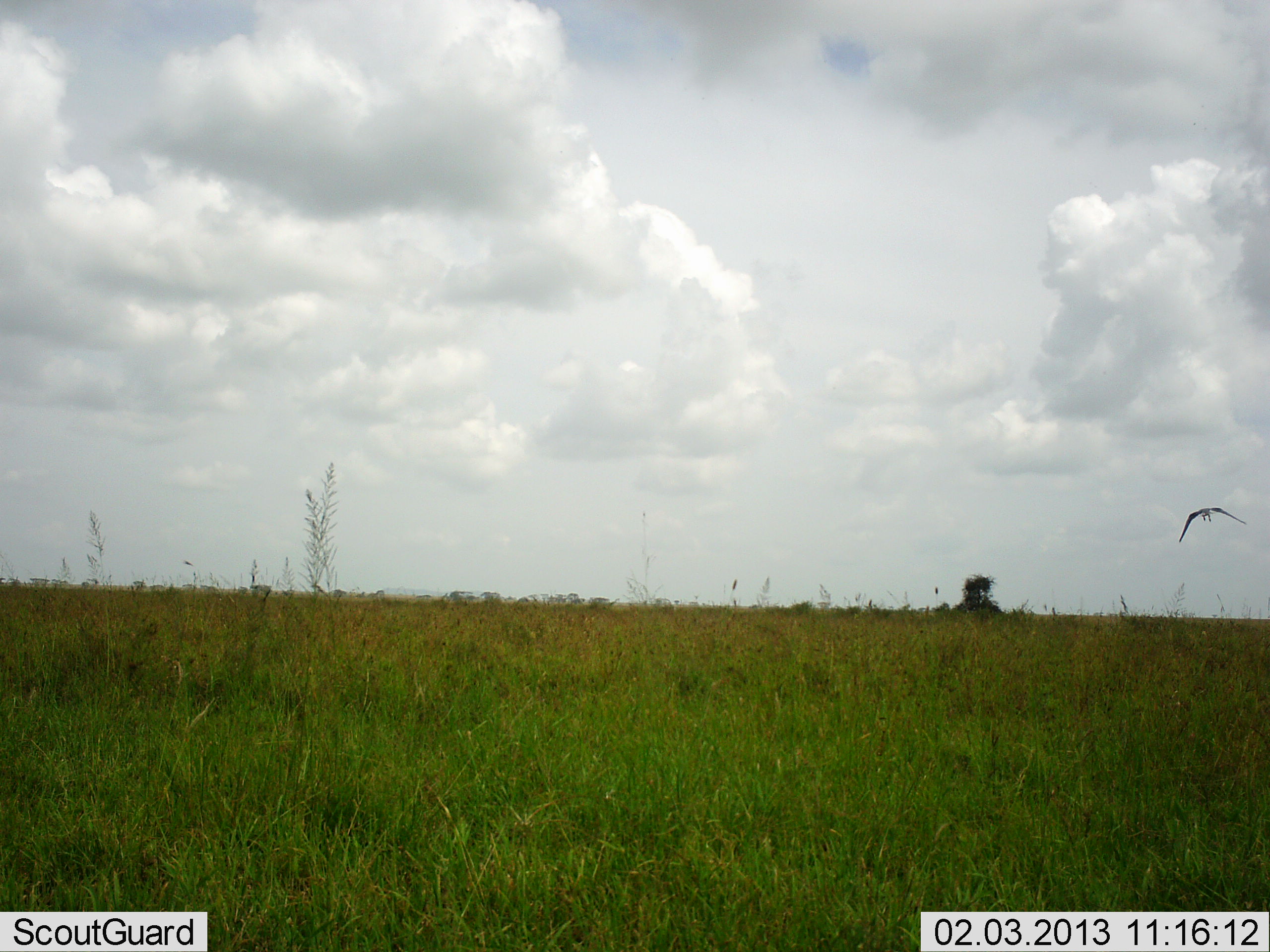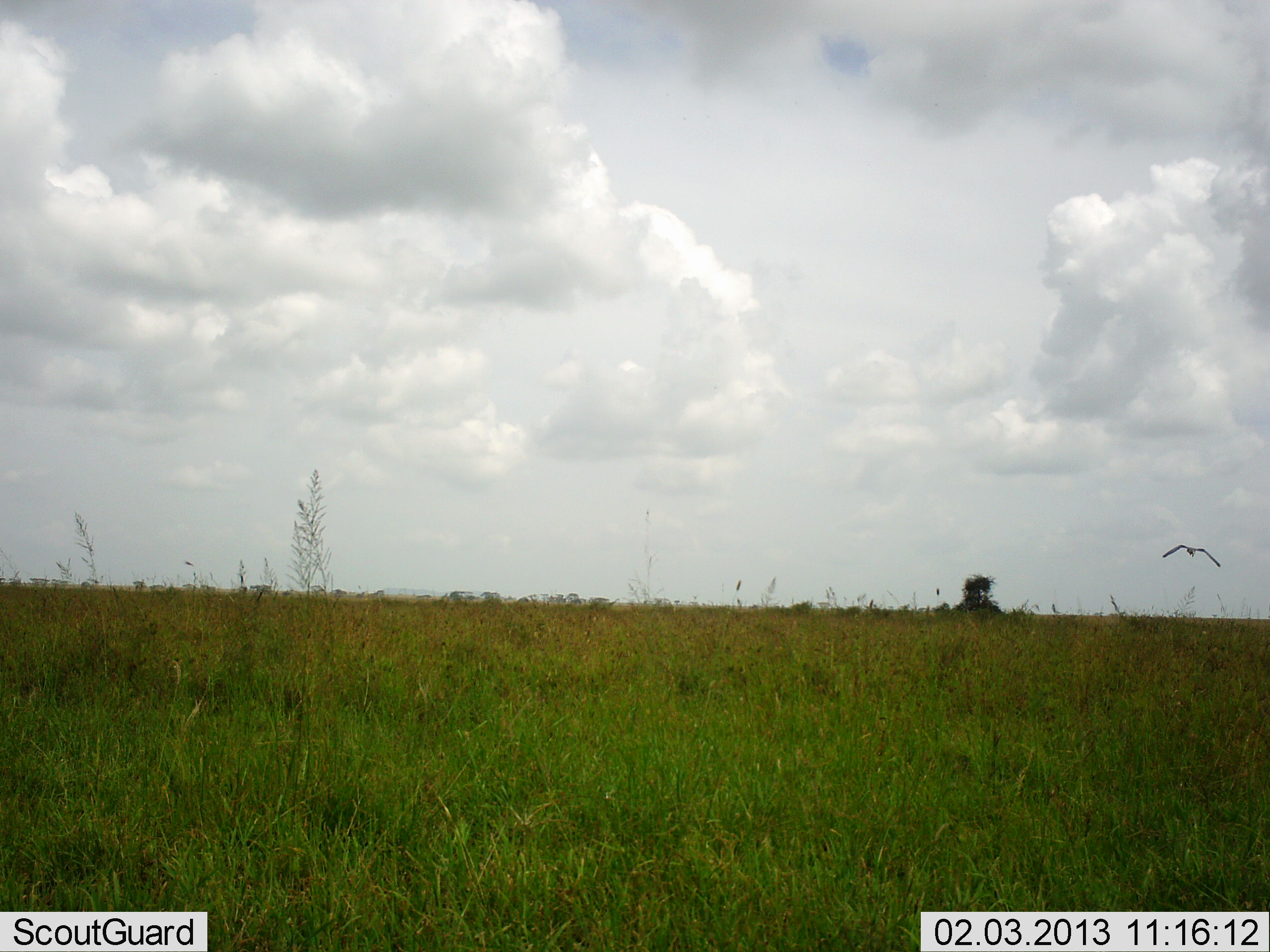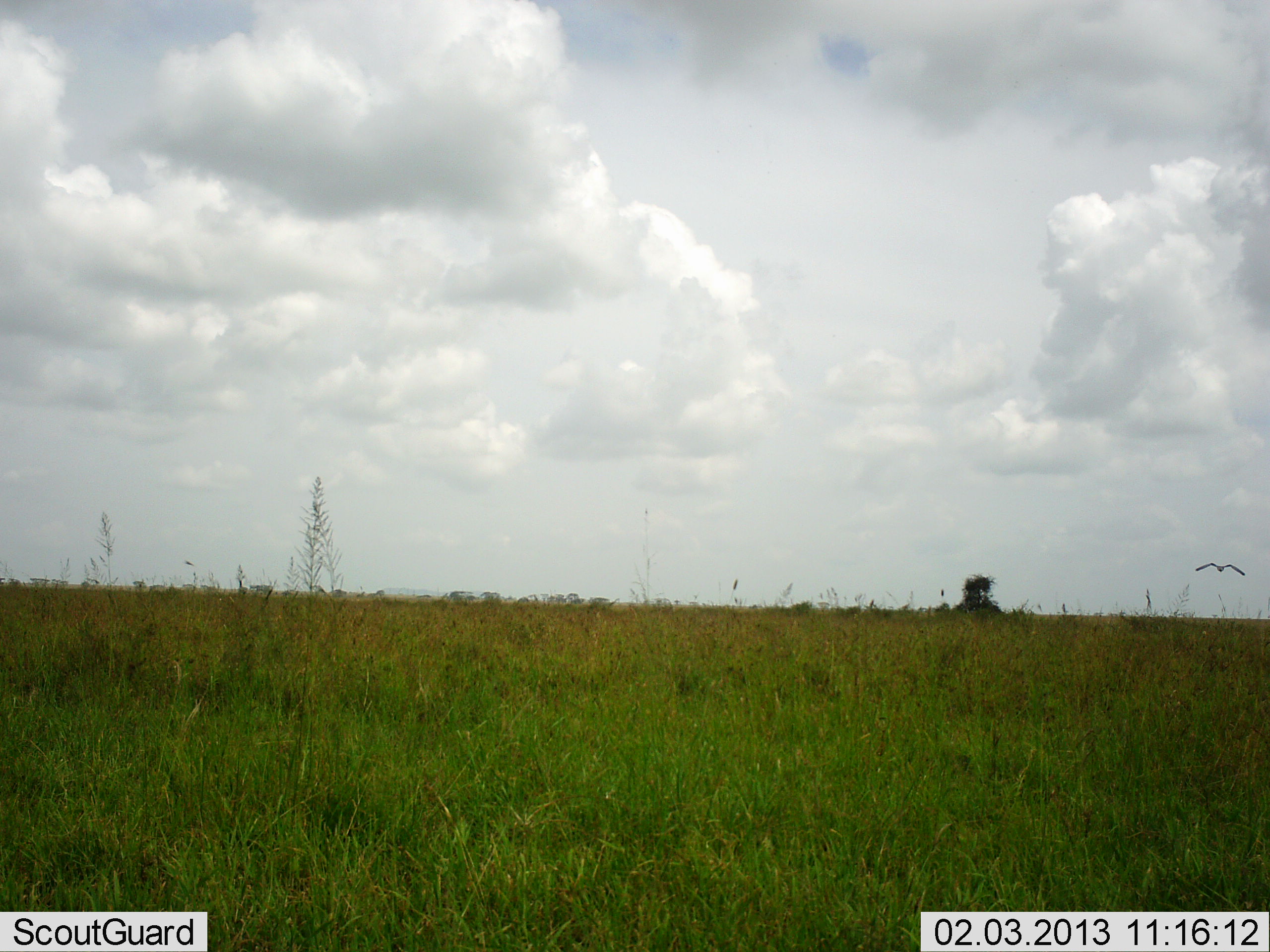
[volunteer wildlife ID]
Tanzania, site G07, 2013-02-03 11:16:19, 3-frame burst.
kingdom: Animalia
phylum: Chordata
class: Aves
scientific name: Aves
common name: bird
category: otherbird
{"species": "otherbird (bird) (Aves)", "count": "1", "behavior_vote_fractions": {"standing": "0%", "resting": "0%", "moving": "100%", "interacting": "0%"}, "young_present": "0%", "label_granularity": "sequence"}